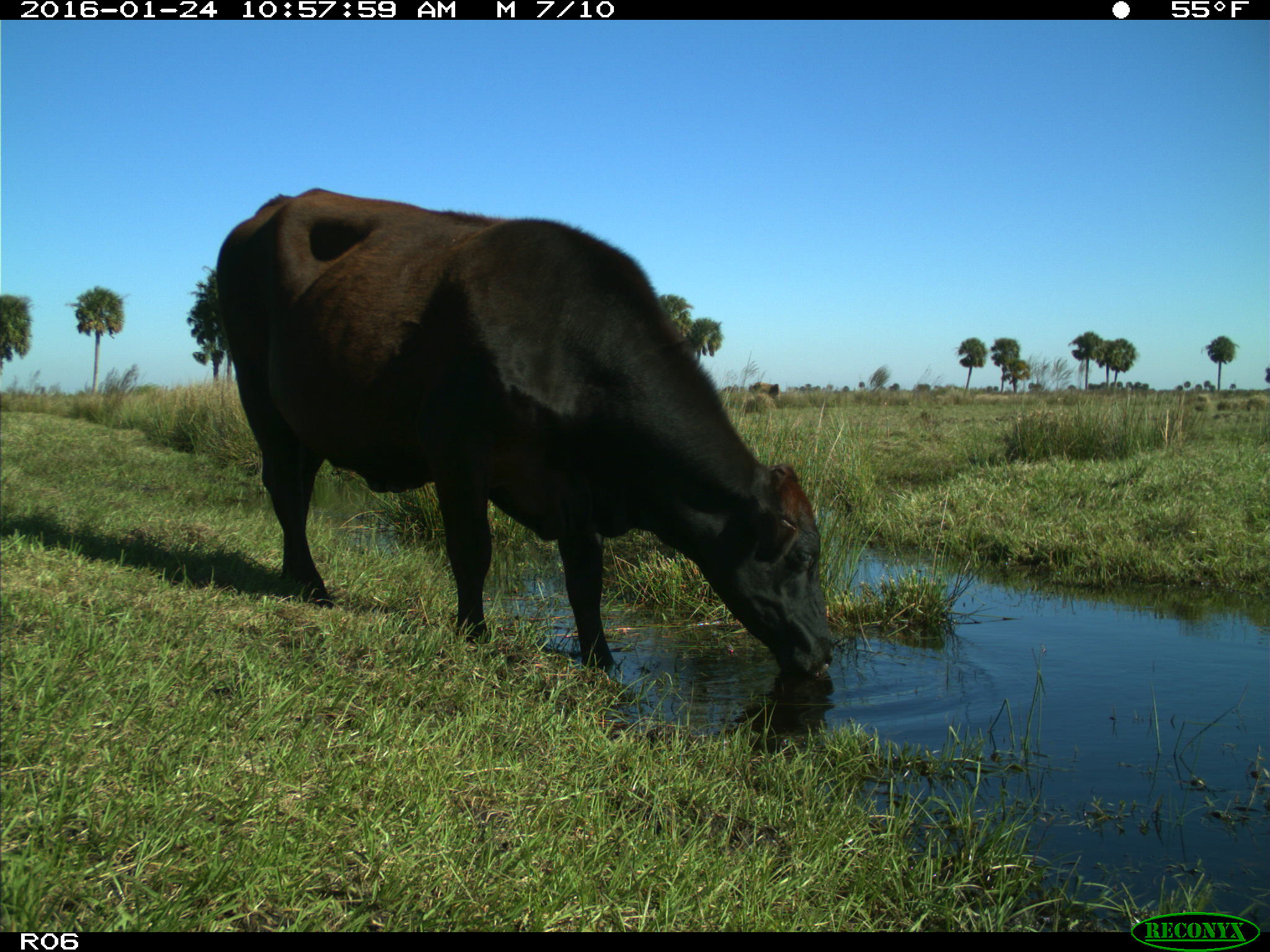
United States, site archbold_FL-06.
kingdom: Animalia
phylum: Chordata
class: Mammalia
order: Artiodactyla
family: Bovidae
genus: Bos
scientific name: Bos taurus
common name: domestic cow